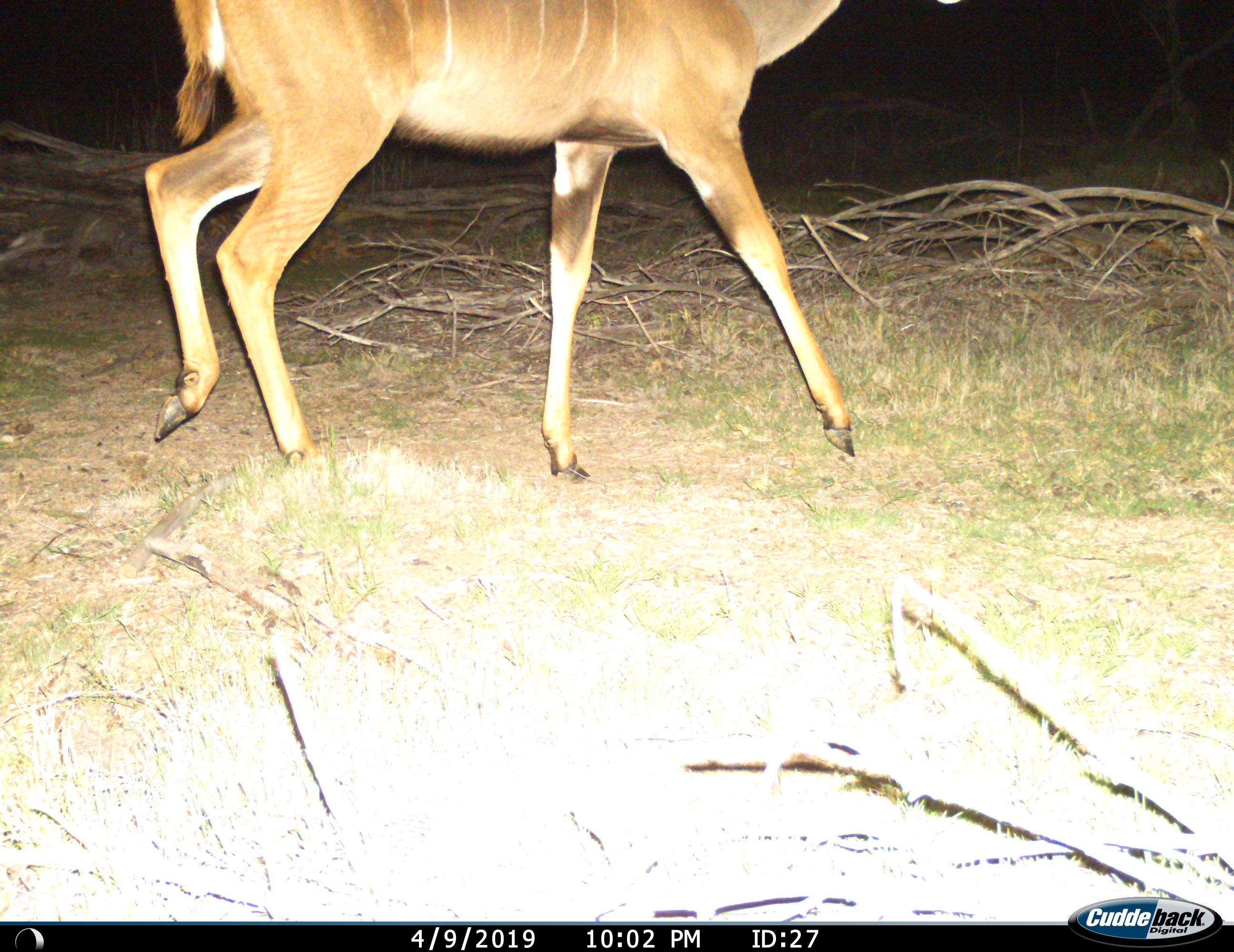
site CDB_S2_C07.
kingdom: Animalia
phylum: Chordata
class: Mammalia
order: Artiodactyla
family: Bovidae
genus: Tragelaphus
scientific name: Tragelaphus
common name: kudu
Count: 1.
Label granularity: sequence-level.